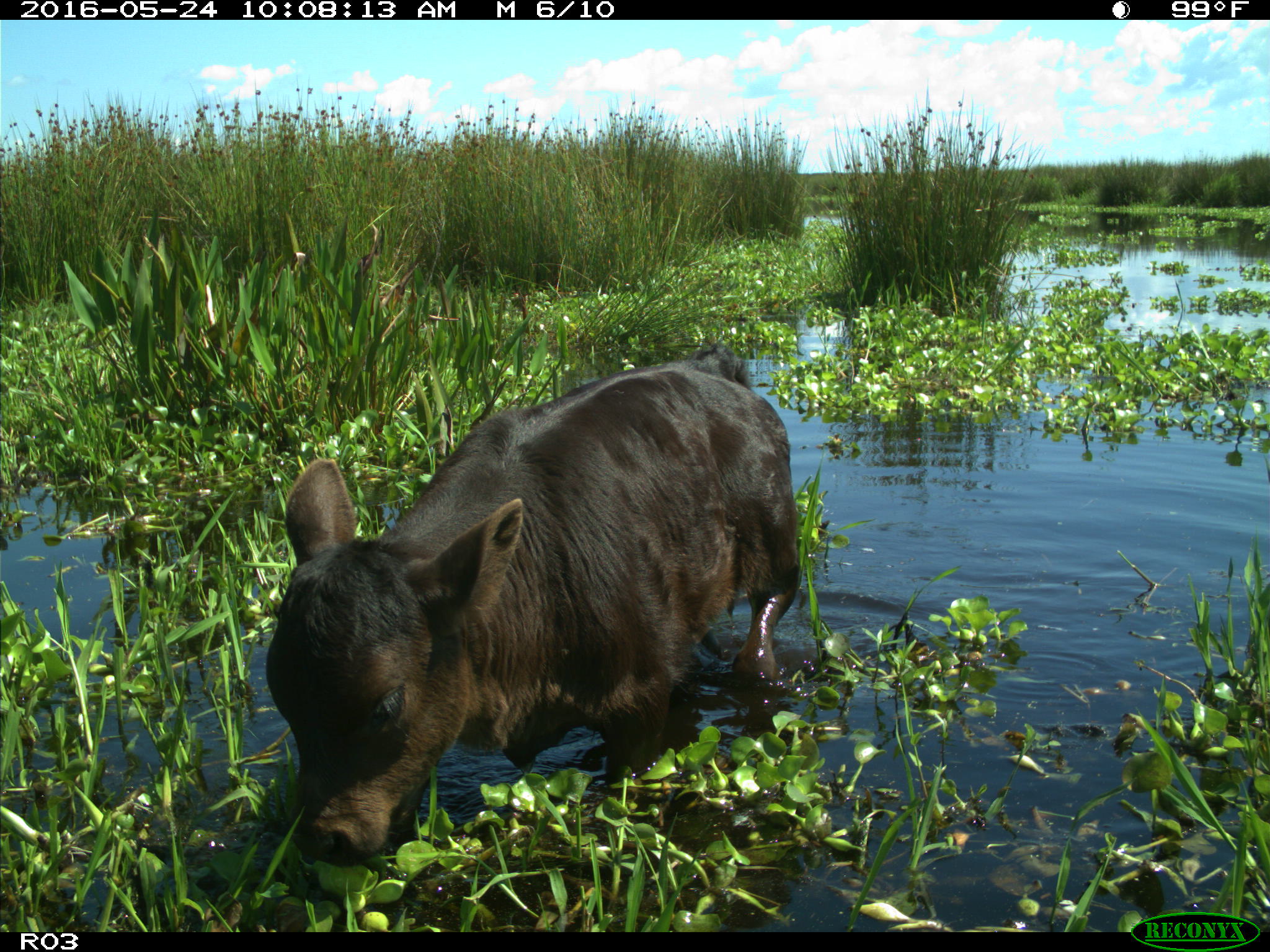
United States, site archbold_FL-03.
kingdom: Animalia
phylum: Chordata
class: Mammalia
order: Artiodactyla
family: Bovidae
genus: Bos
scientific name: Bos taurus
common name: domestic cow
Bos taurus (domestic cow).